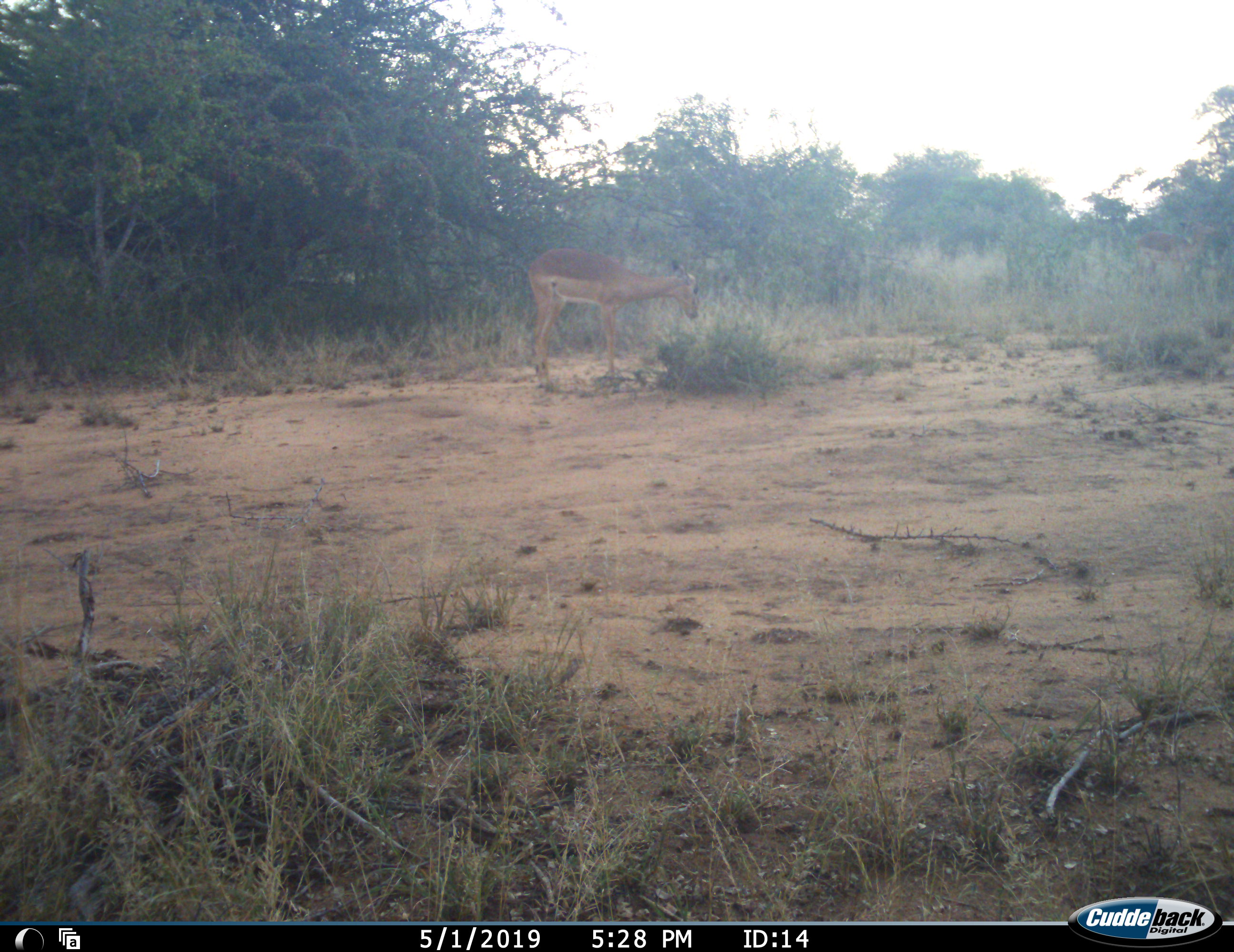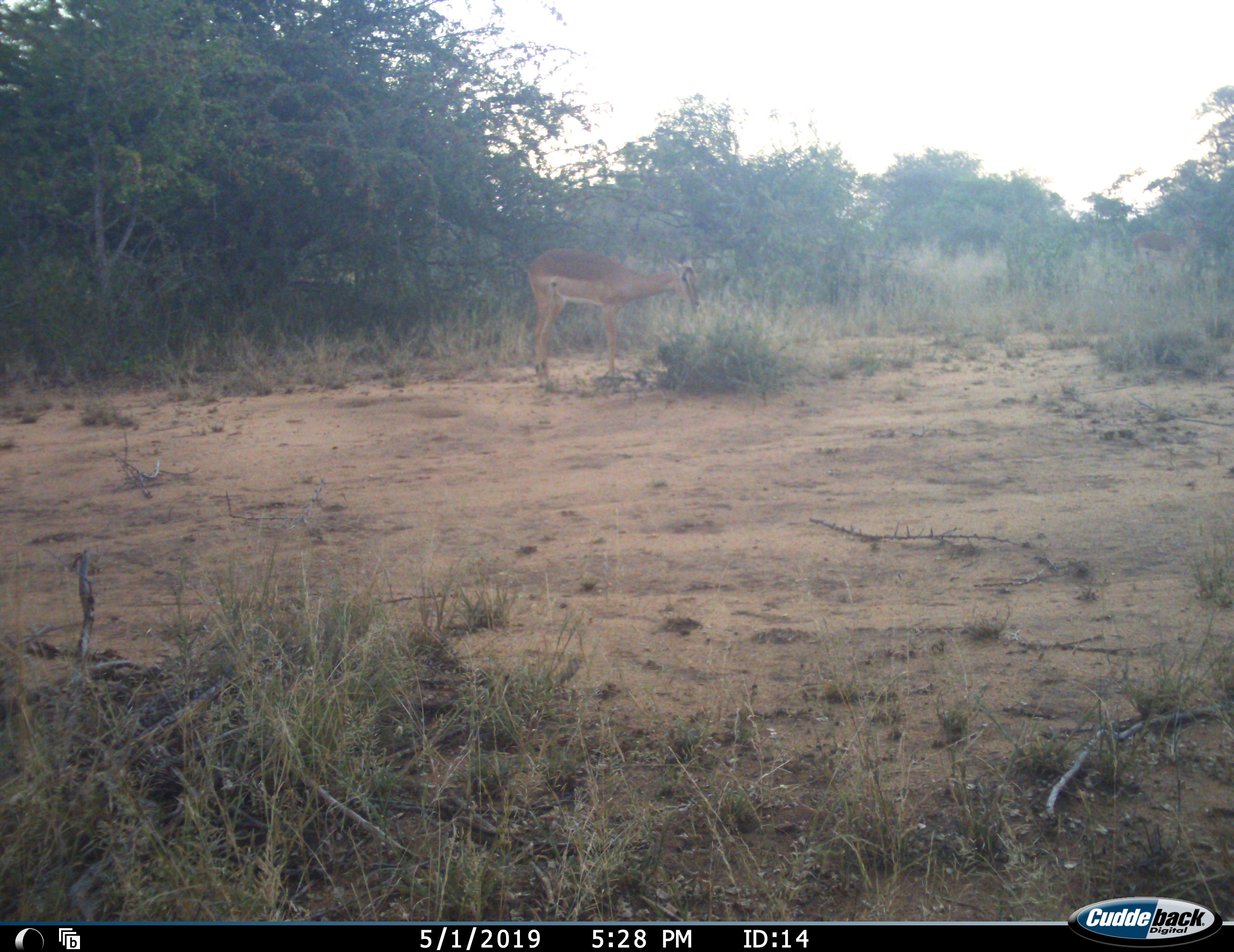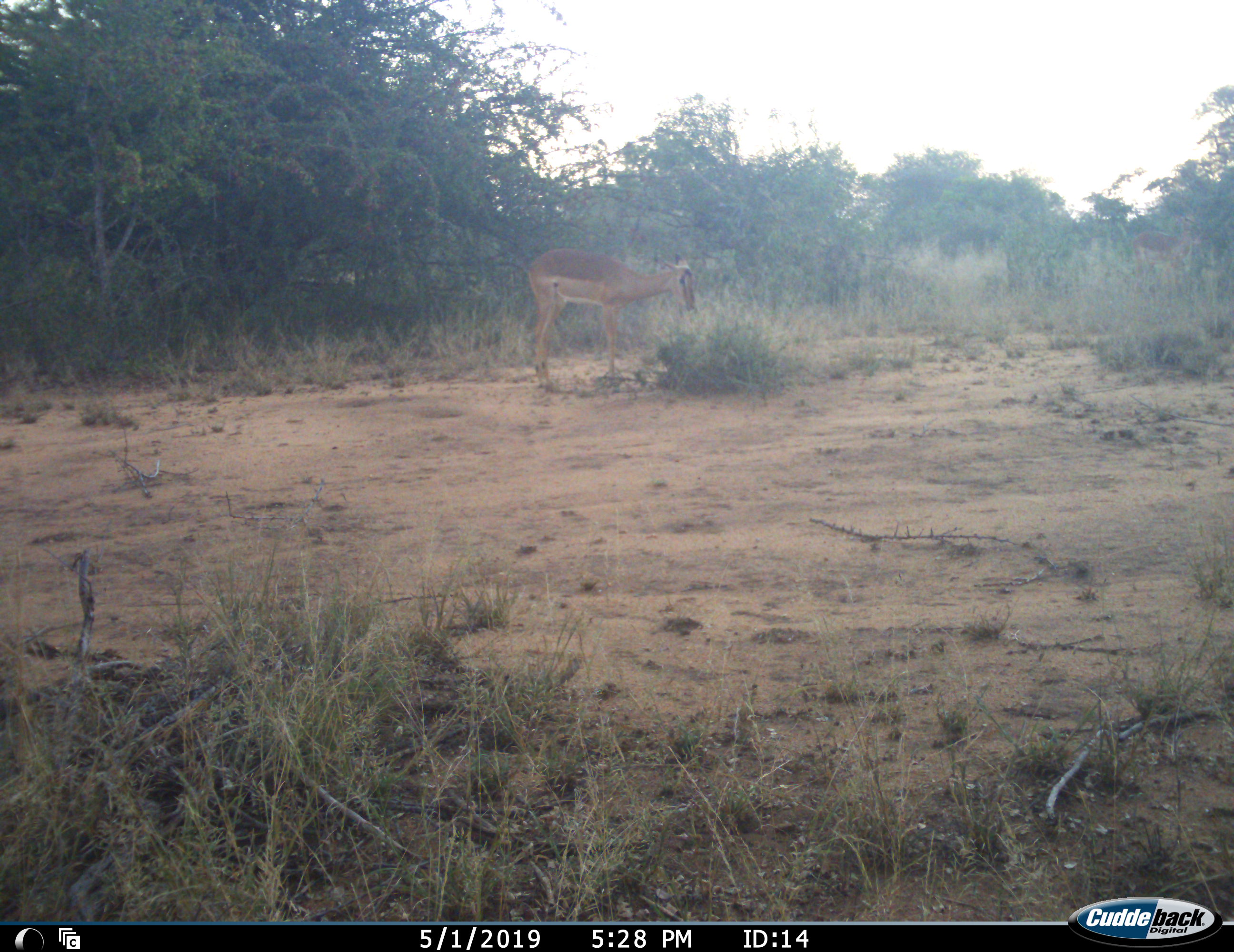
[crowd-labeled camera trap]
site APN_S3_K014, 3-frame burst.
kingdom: Animalia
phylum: Chordata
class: Mammalia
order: Artiodactyla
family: Bovidae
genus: Aepyceros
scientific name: Aepyceros melampus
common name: impala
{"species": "impala (Aepyceros melampus)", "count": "1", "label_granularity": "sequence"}